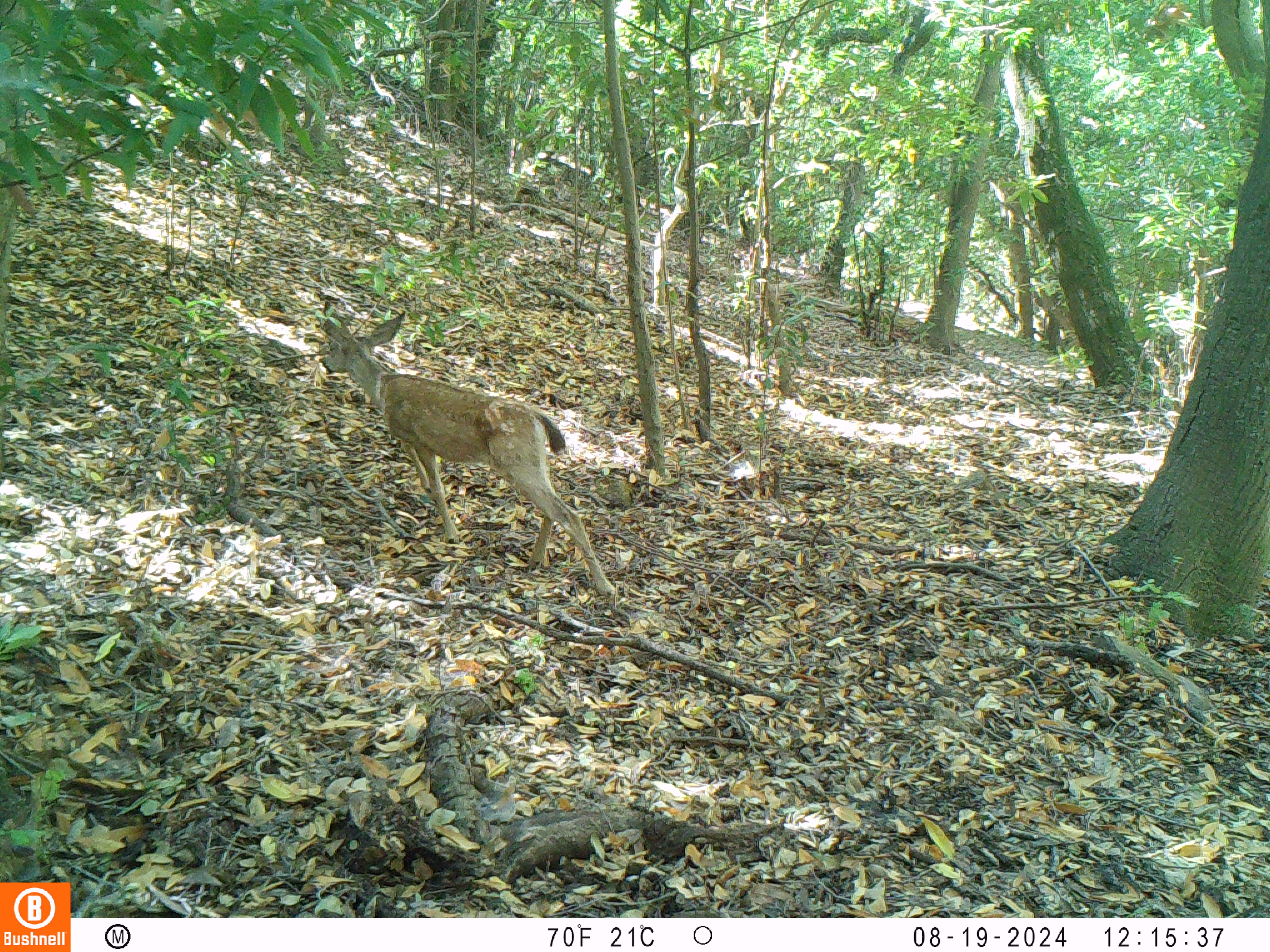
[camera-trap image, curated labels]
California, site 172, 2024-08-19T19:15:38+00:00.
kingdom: Animalia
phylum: Chordata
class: Mammalia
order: Artiodactyla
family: Cervidae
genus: Odocoileus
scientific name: Odocoileus hemionus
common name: mule deer